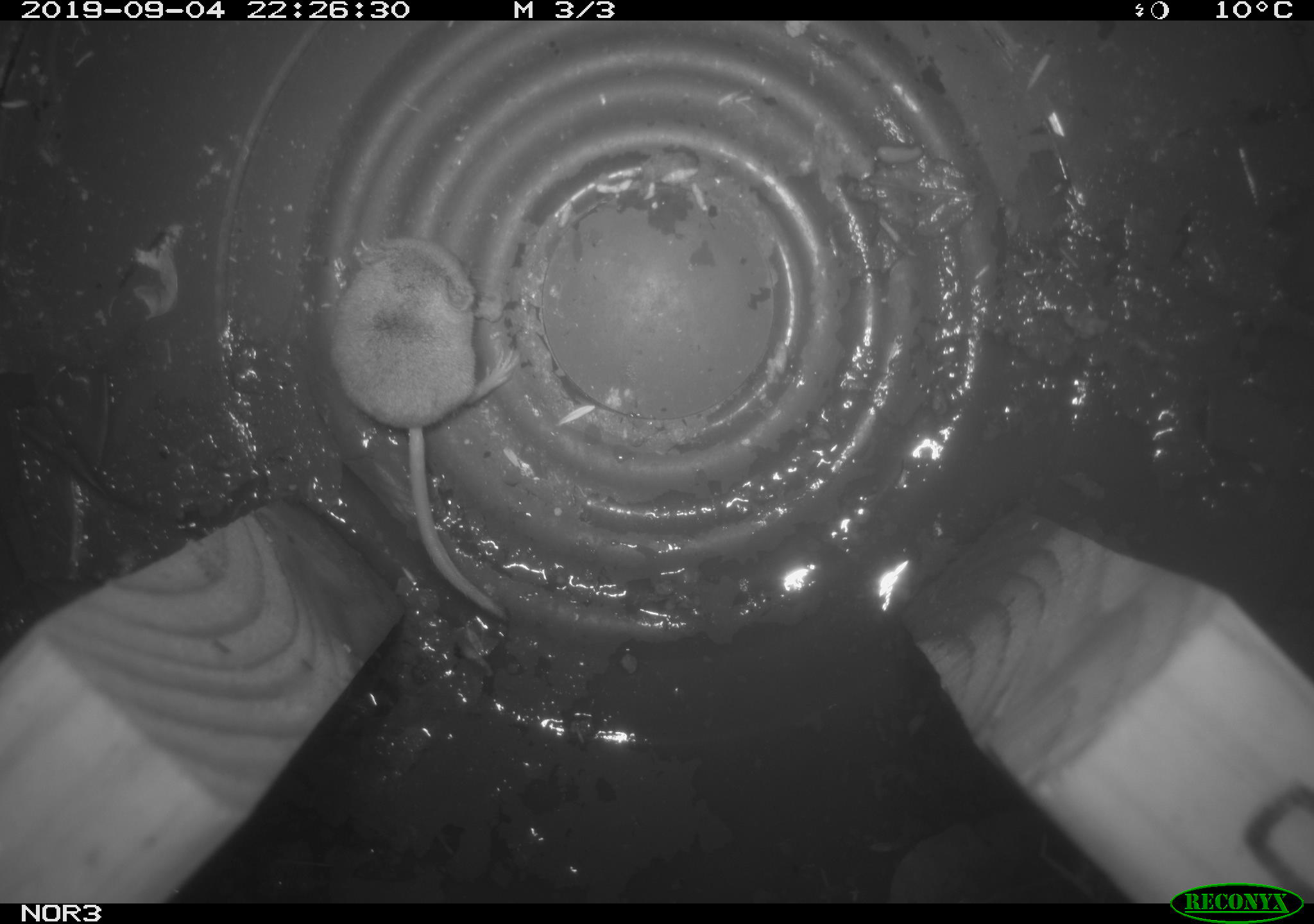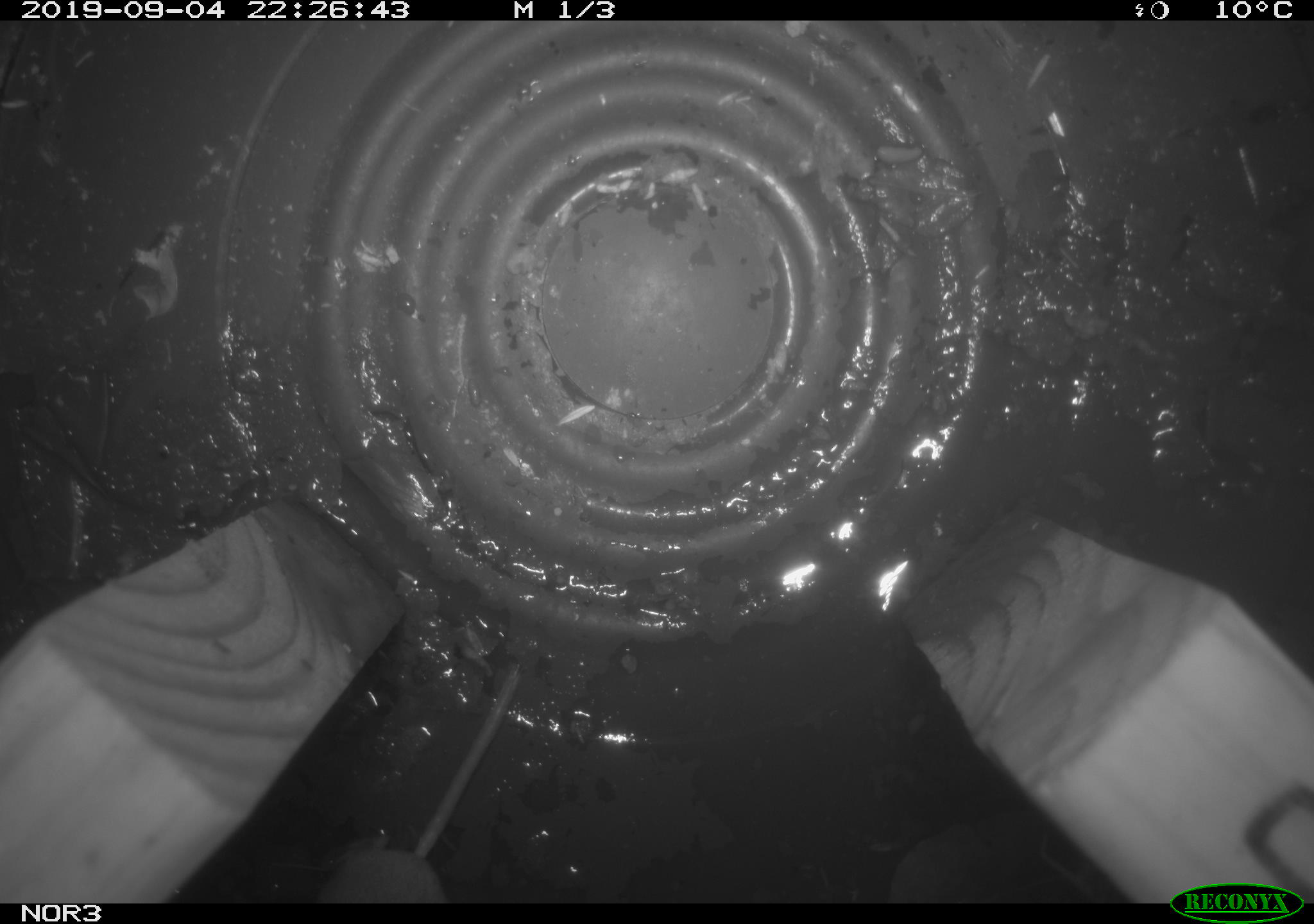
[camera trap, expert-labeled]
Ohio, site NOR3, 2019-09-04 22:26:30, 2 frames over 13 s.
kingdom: Animalia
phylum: Chordata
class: Mammalia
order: Eulipotyphla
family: Soricidae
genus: Sorex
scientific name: Sorex cinereus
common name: masked shrew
Masked shrew (Sorex cinereus).